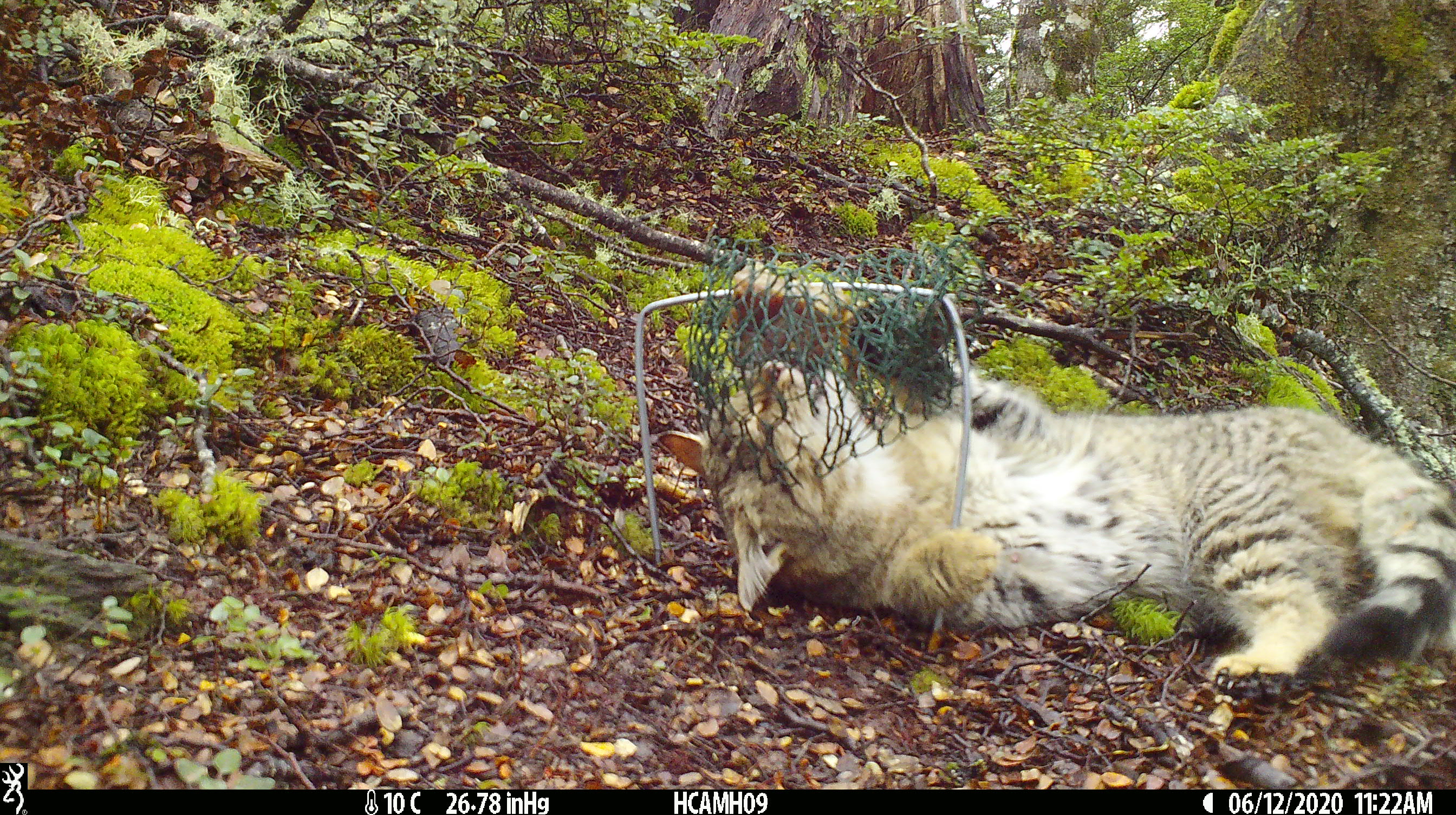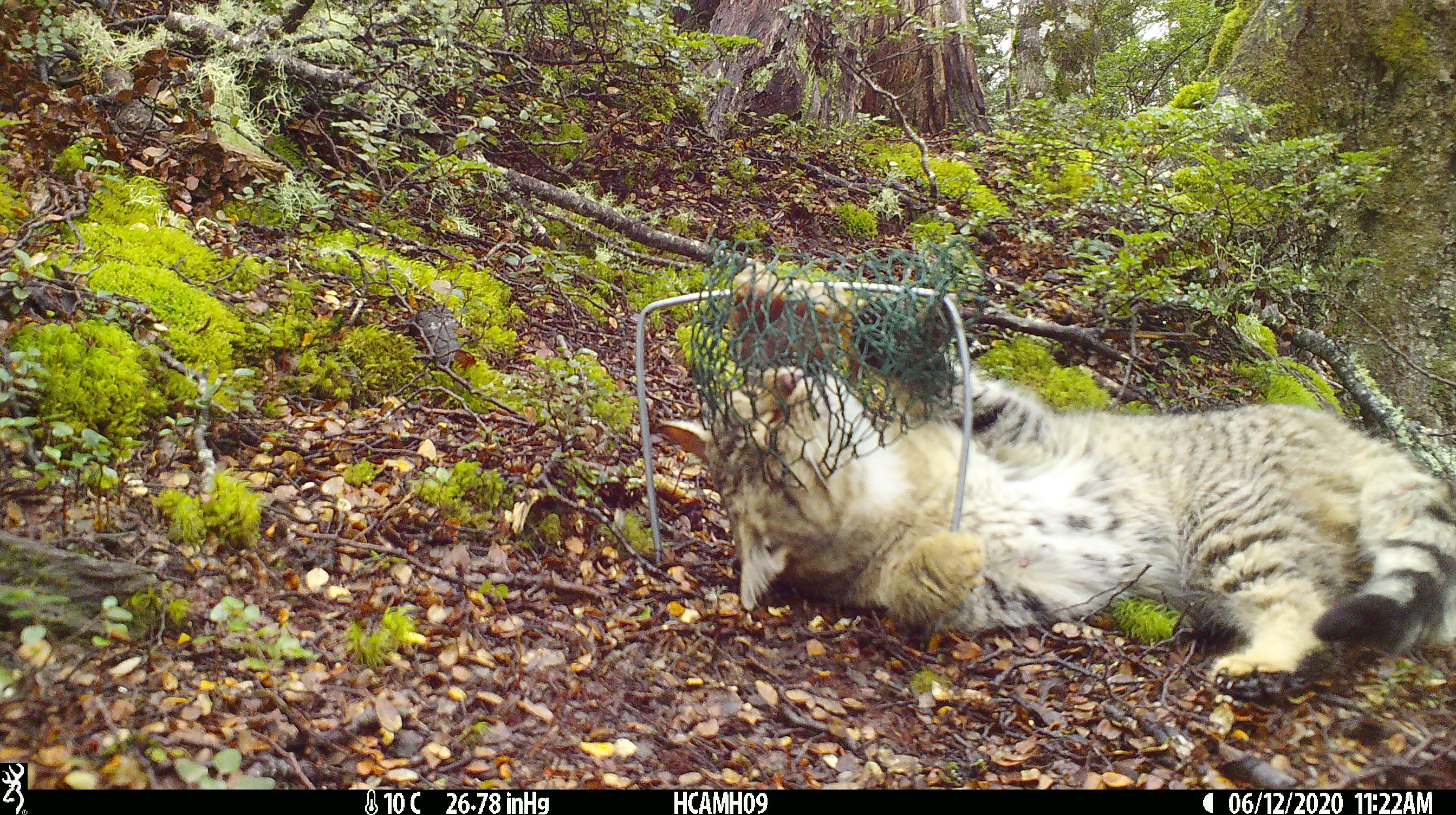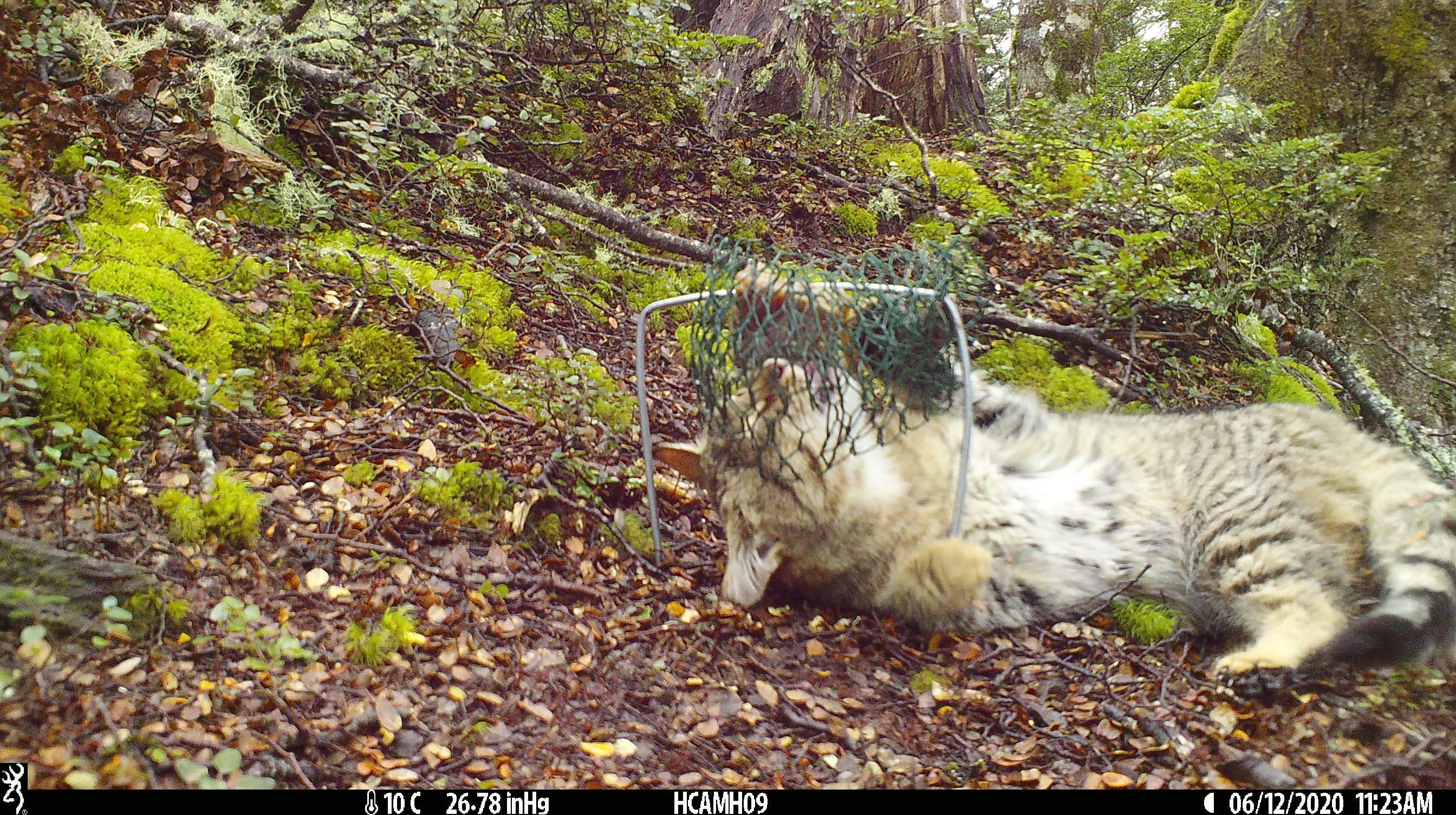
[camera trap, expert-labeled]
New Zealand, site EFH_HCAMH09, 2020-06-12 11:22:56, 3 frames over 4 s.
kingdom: Animalia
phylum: Chordata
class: Mammalia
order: Carnivora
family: Felidae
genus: Felis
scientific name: Felis catus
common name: domestic cat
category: cat